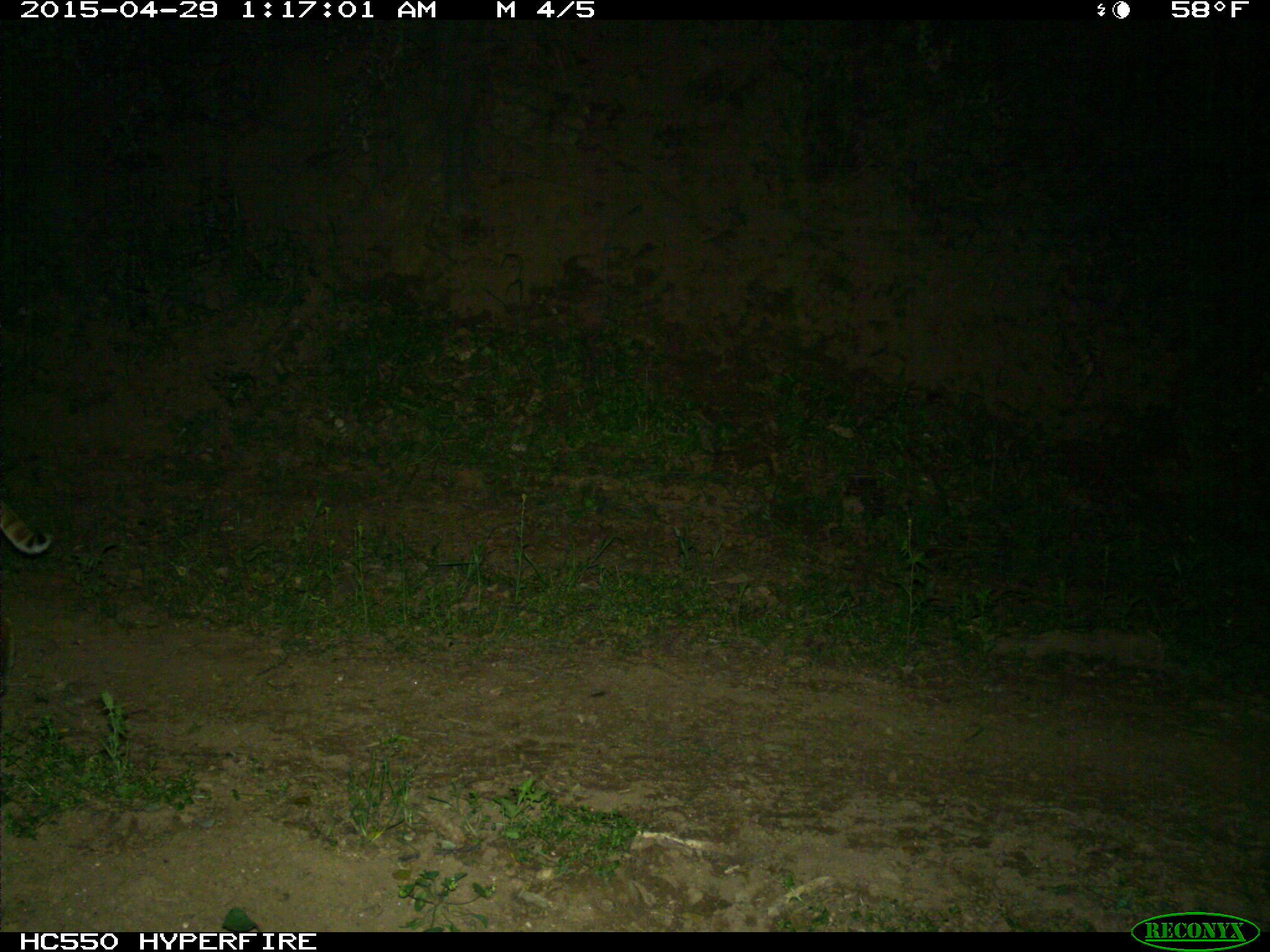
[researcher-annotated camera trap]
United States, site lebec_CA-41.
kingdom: Animalia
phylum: Chordata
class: Mammalia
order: Carnivora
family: Felidae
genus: Lynx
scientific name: Lynx rufus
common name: bobcat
Lynx rufus (bobcat).